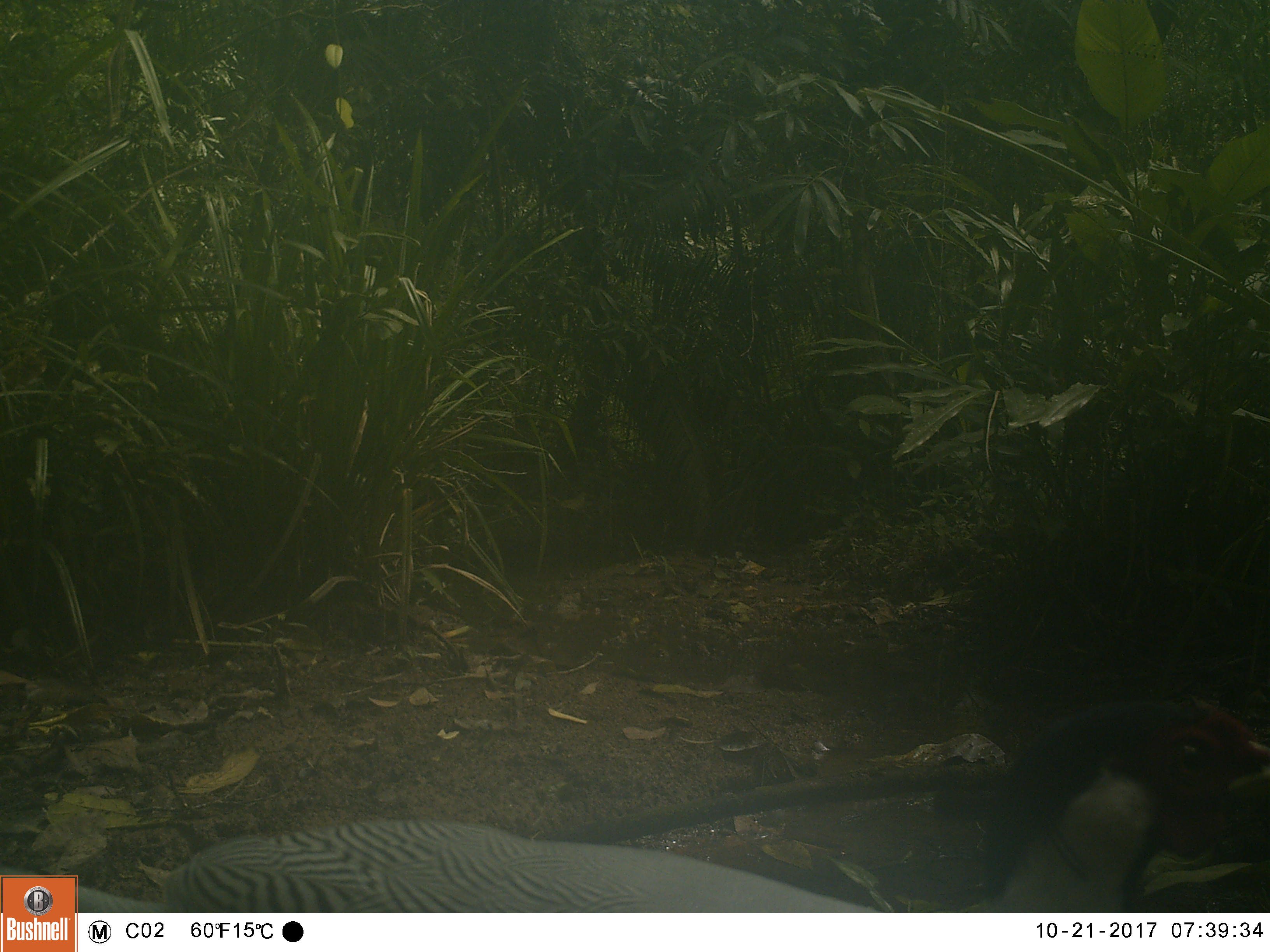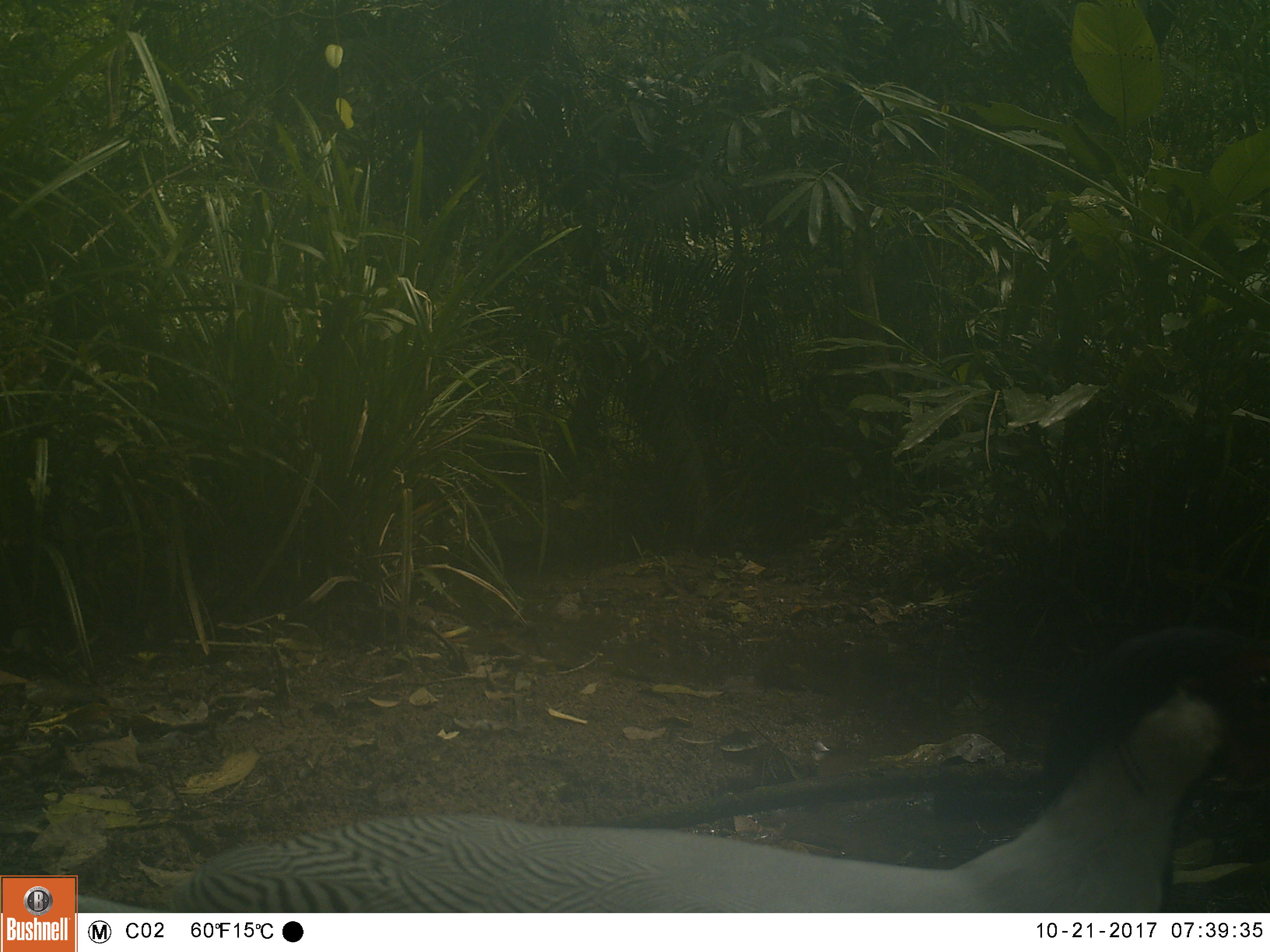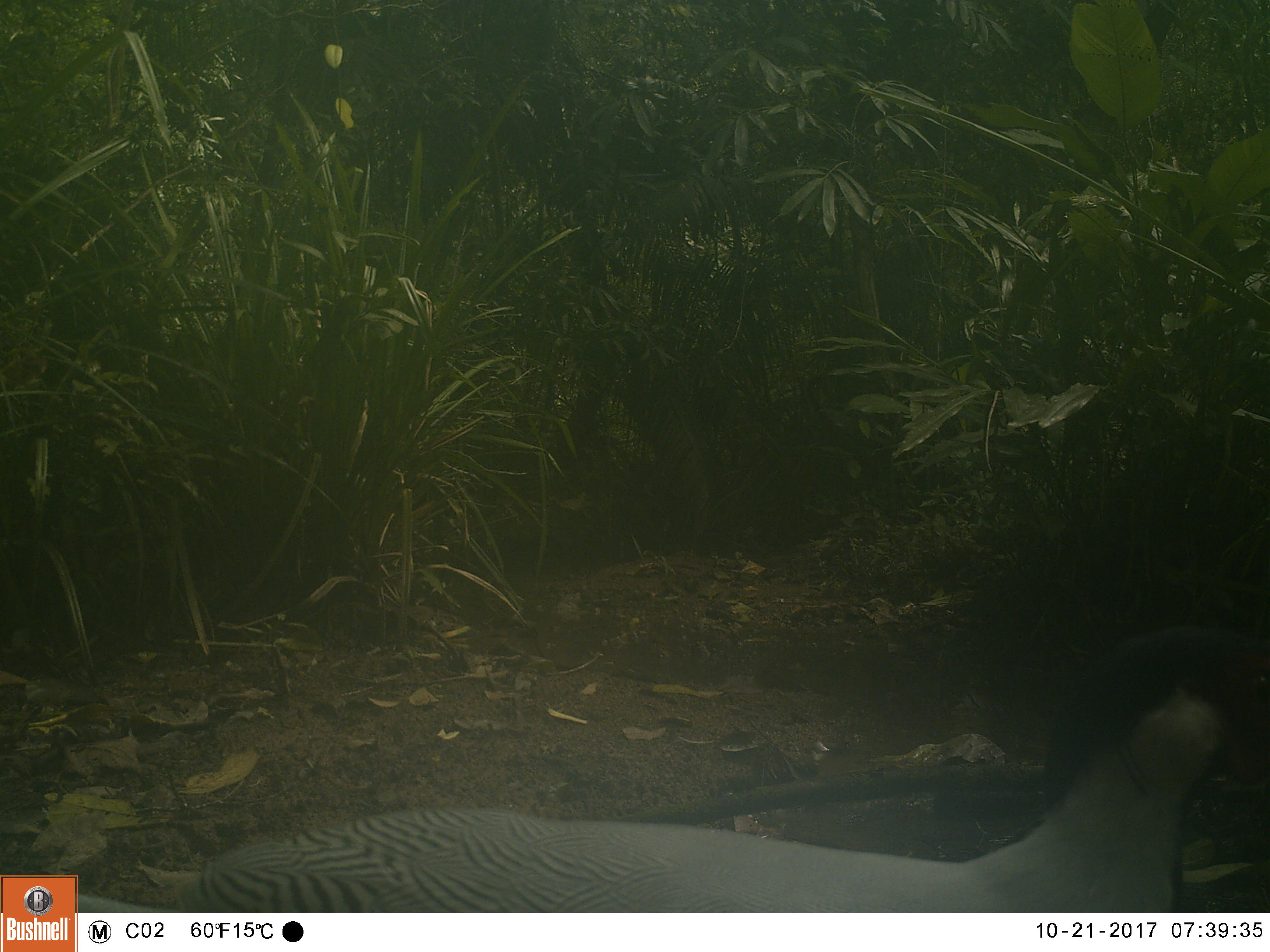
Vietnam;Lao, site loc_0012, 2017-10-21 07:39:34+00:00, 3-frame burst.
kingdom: Animalia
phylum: Chordata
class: Aves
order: Galliformes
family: Phasianidae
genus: Lophura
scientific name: Lophura nycthemera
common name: silver pheasant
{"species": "silver pheasant (Lophura nycthemera)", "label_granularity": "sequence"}